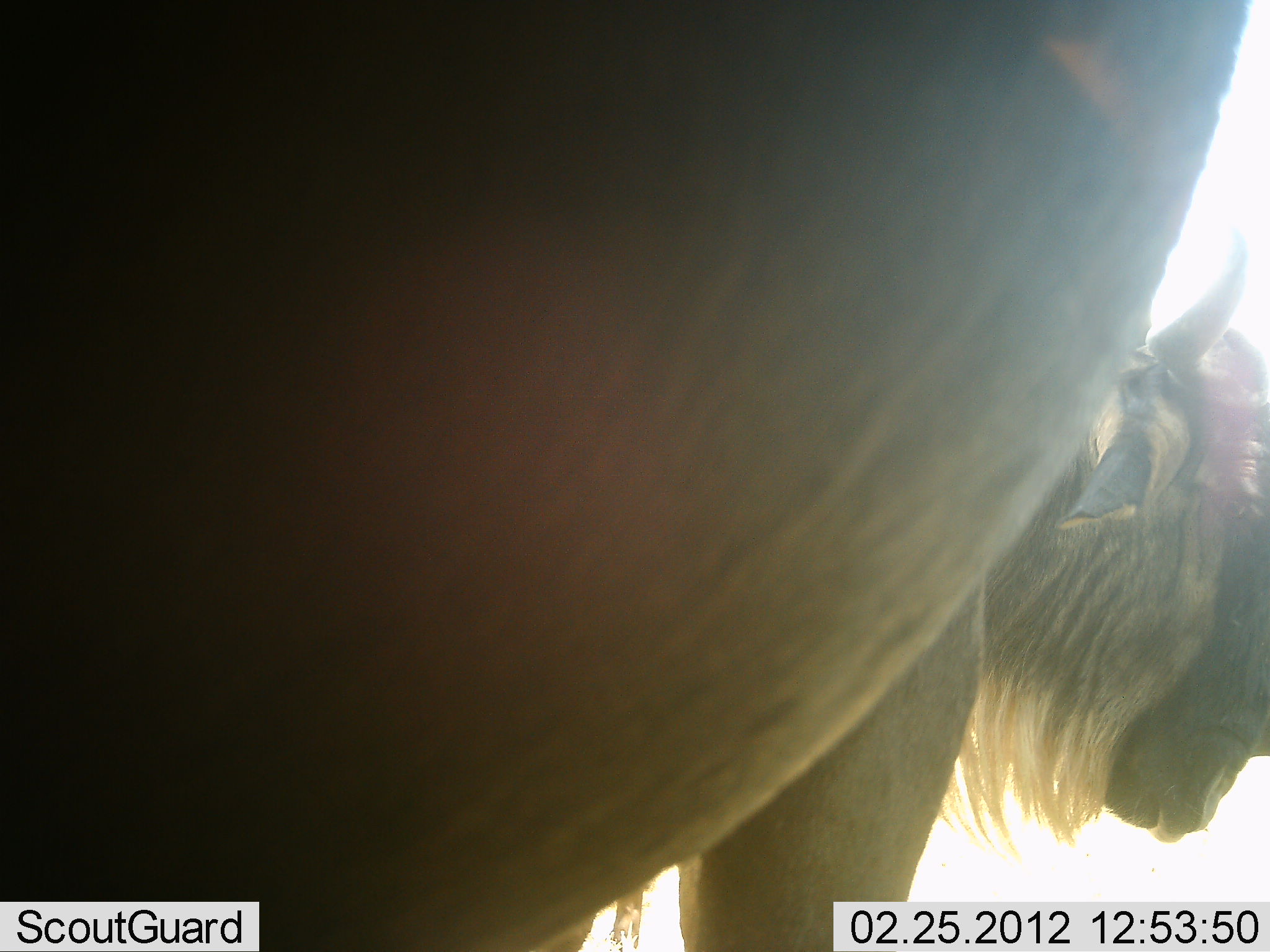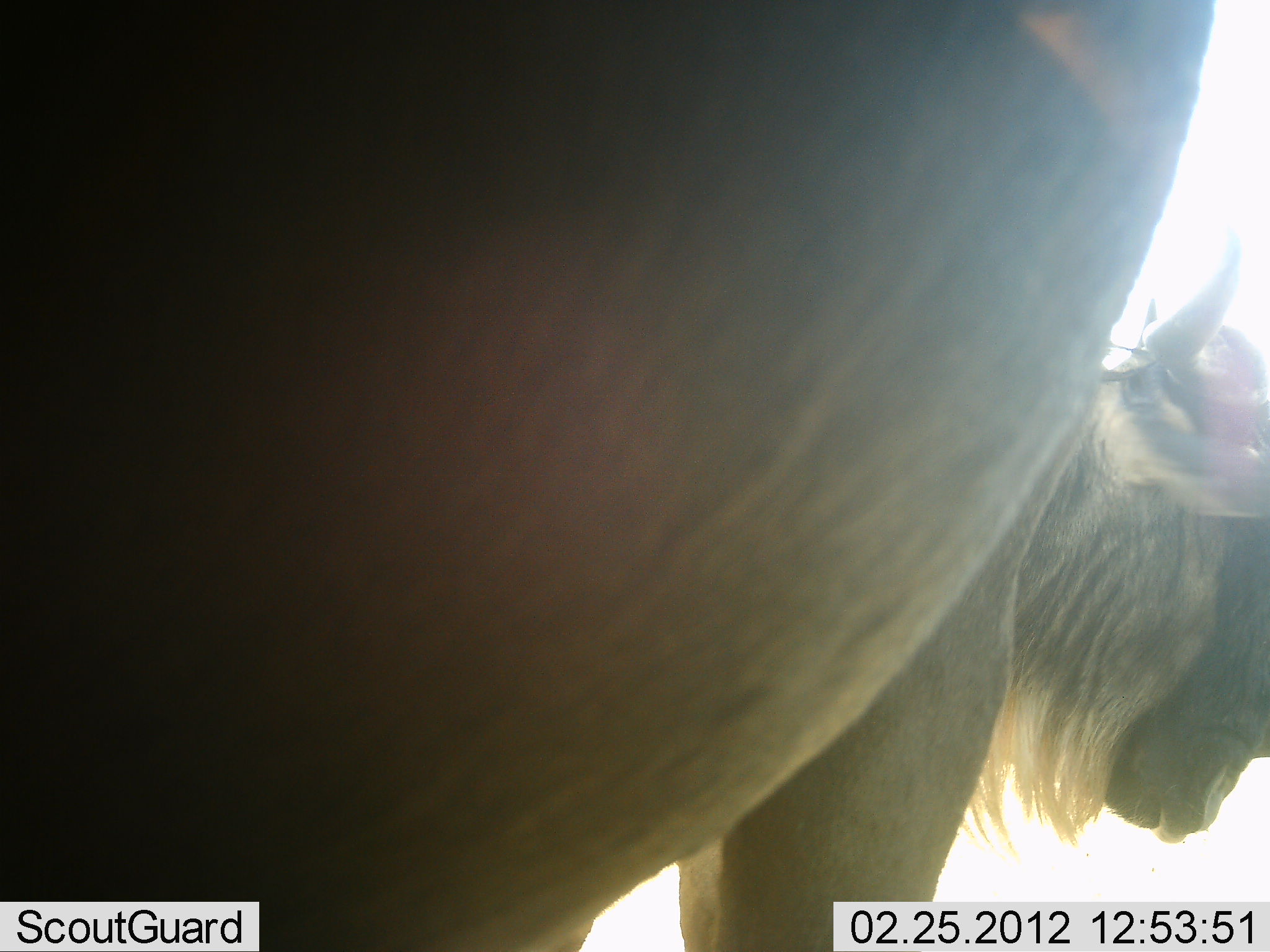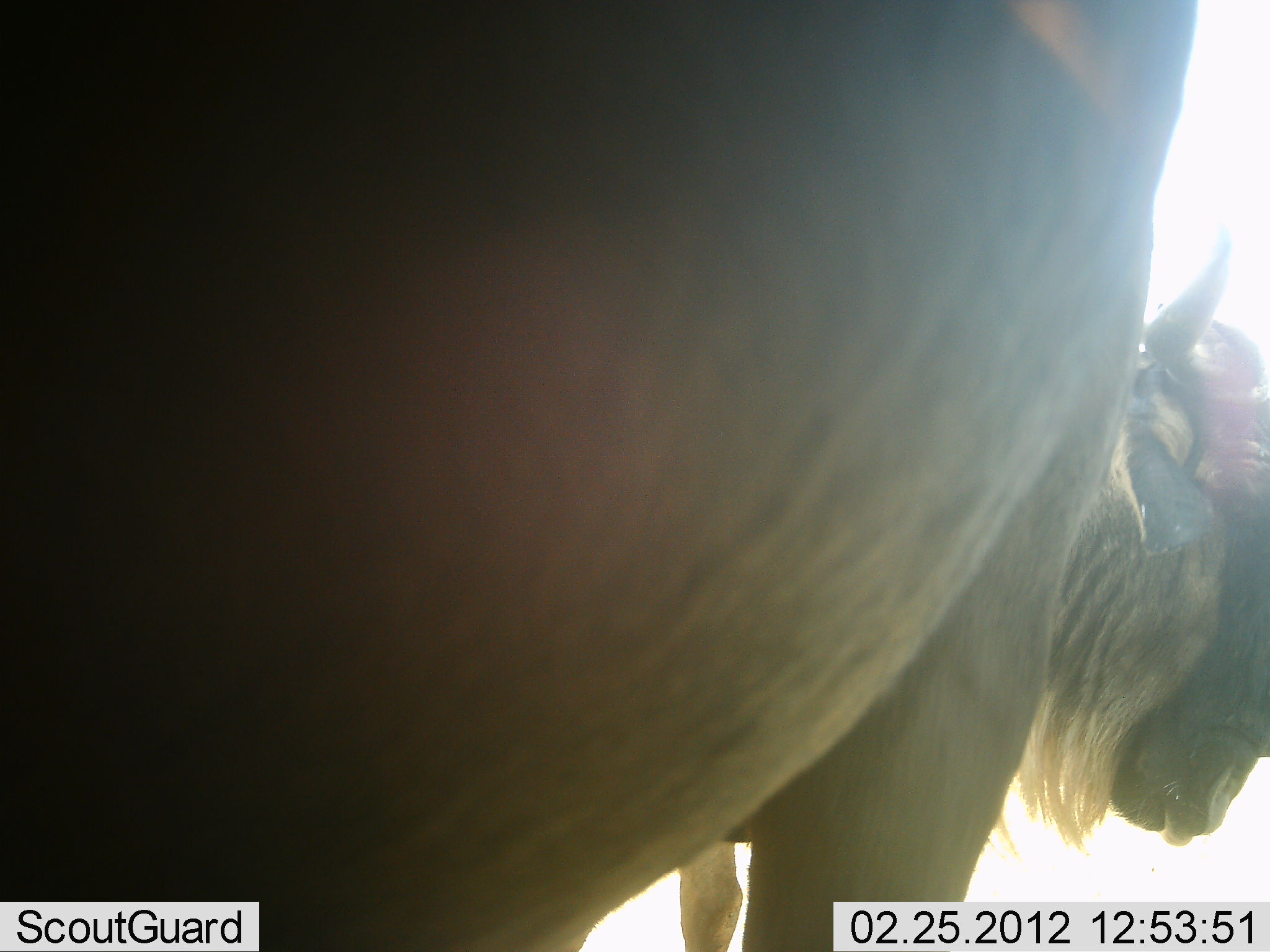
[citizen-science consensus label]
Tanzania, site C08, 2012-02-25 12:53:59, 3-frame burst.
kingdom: Animalia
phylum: Chordata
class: Mammalia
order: Artiodactyla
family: Bovidae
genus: Connochaetes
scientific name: Connochaetes taurinus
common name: blue wildebeest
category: wildebeest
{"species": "wildebeest (blue wildebeest) (Connochaetes taurinus)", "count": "1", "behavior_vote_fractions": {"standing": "100%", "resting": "0%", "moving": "0%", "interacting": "0%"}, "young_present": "0%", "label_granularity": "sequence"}